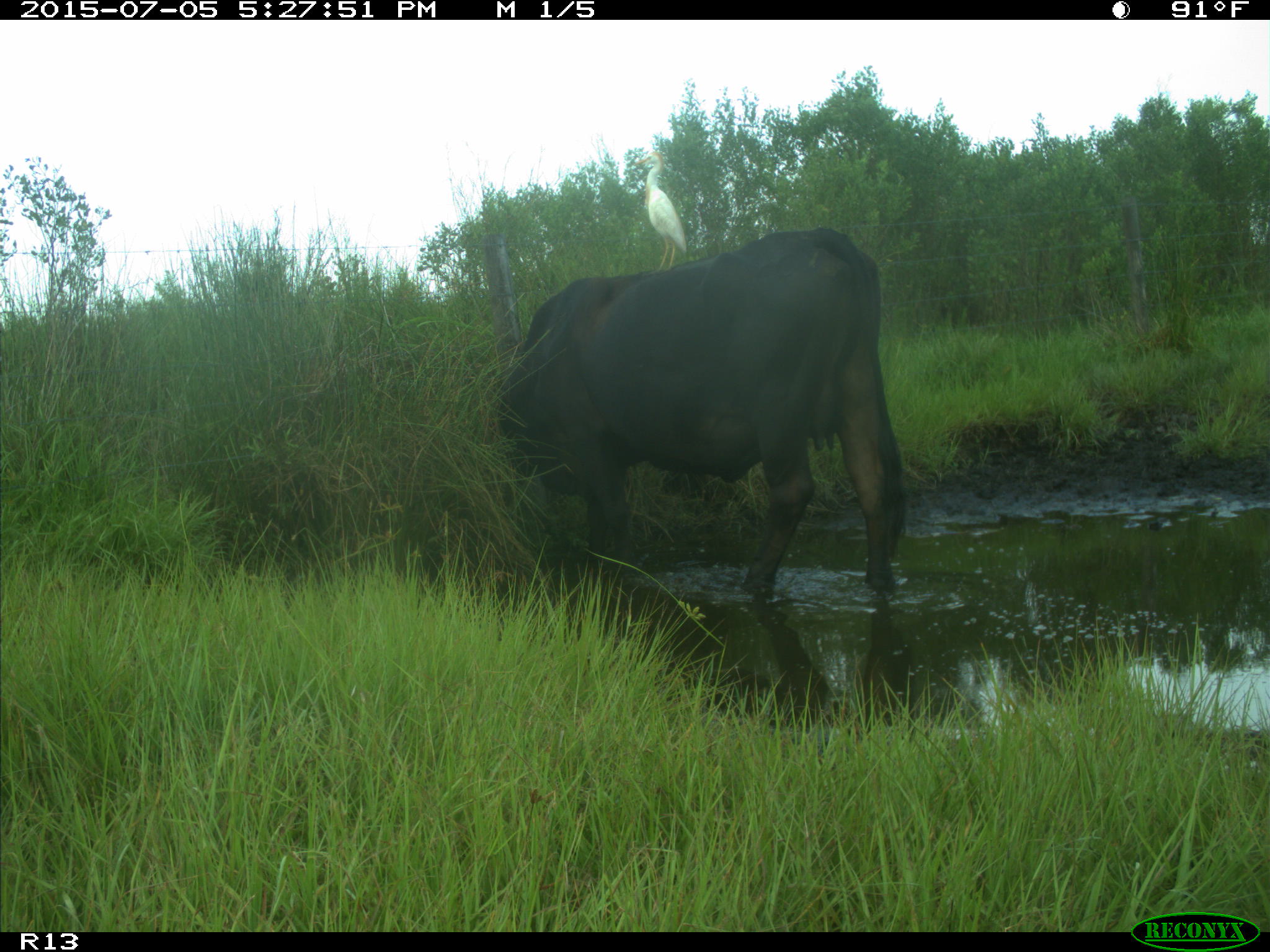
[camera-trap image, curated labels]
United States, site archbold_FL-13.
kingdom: Animalia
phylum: Chordata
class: Mammalia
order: Artiodactyla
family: Bovidae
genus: Bos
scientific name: Bos taurus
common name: domestic cow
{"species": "Bos taurus (domestic cow)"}